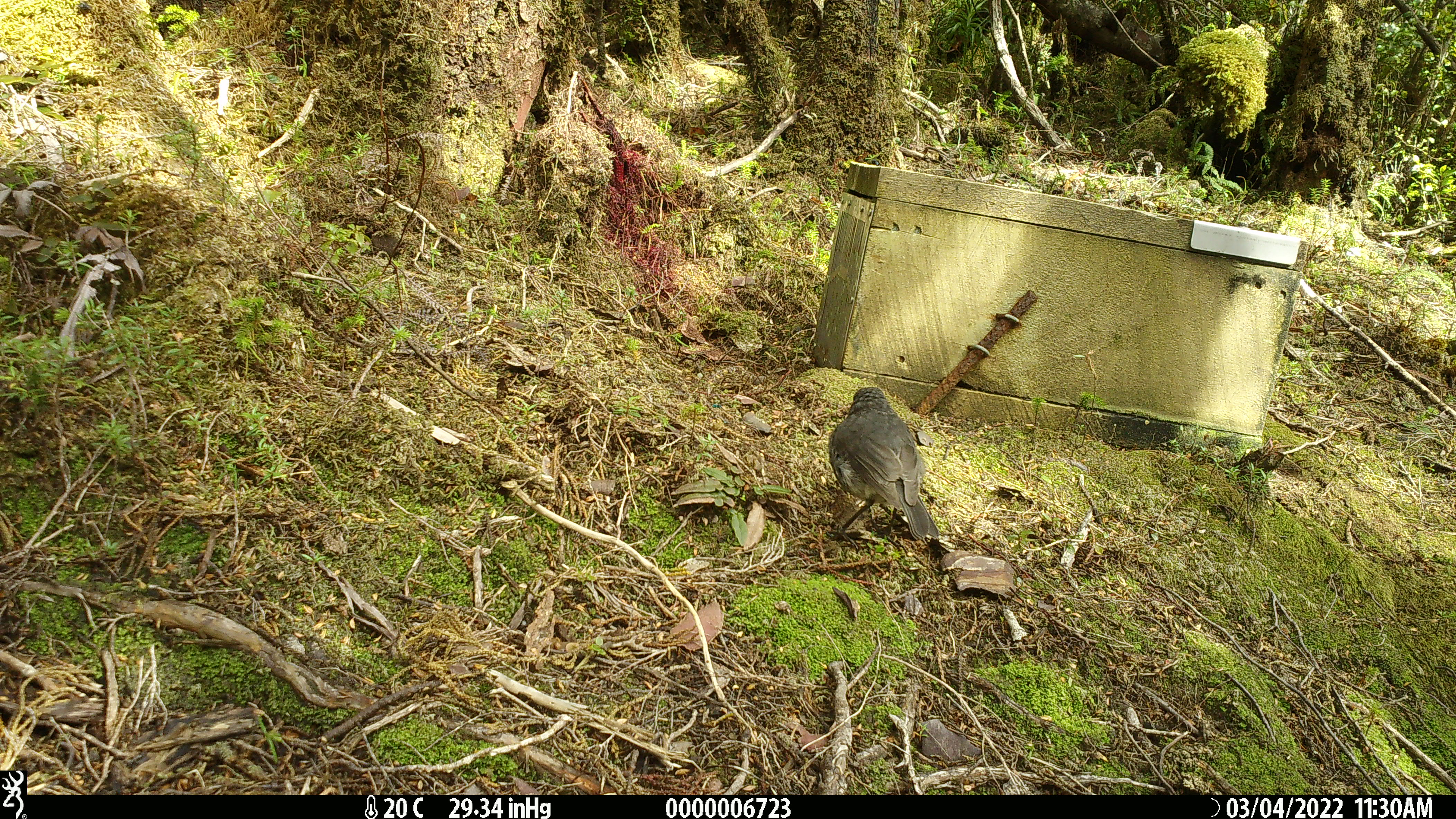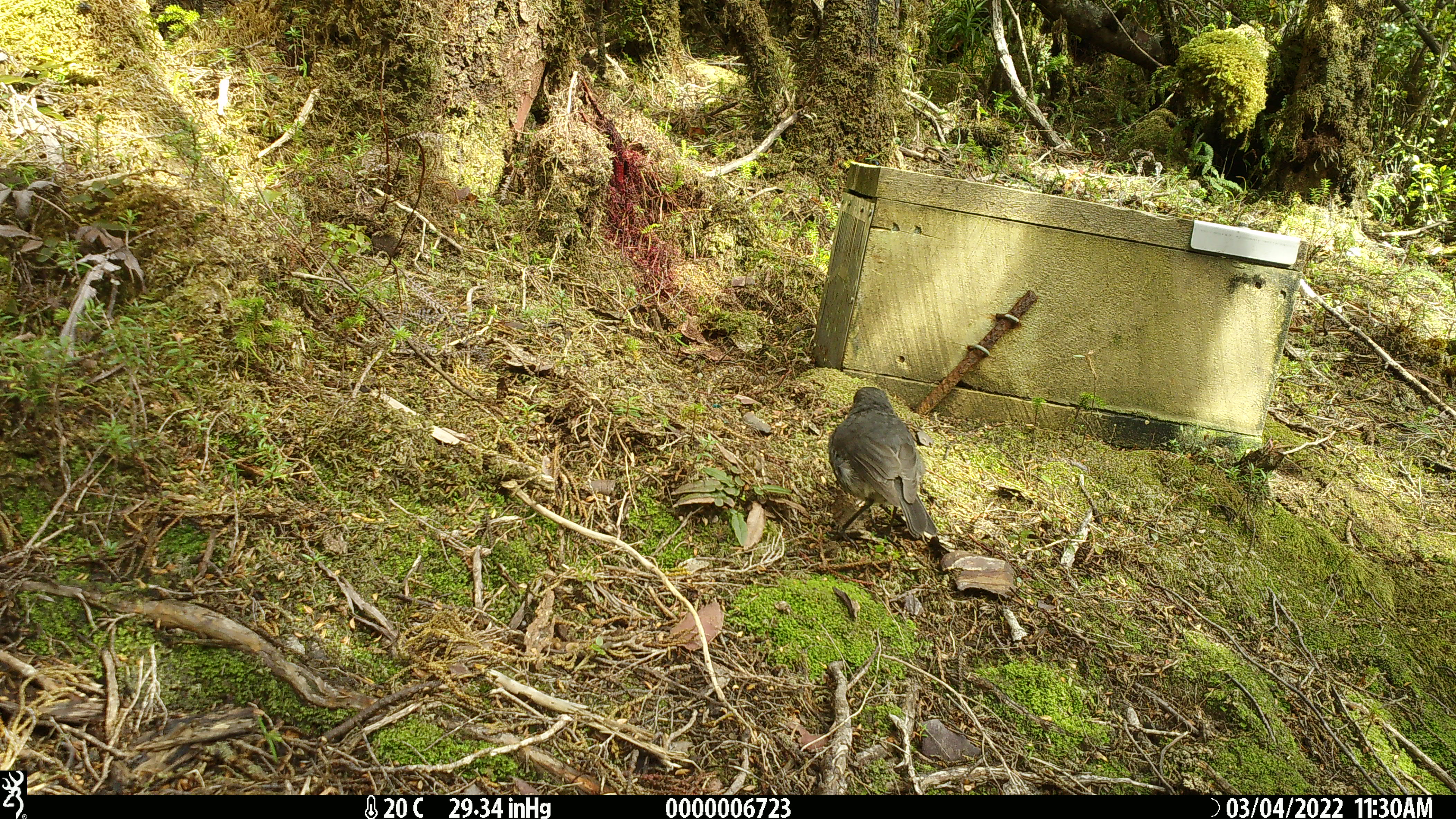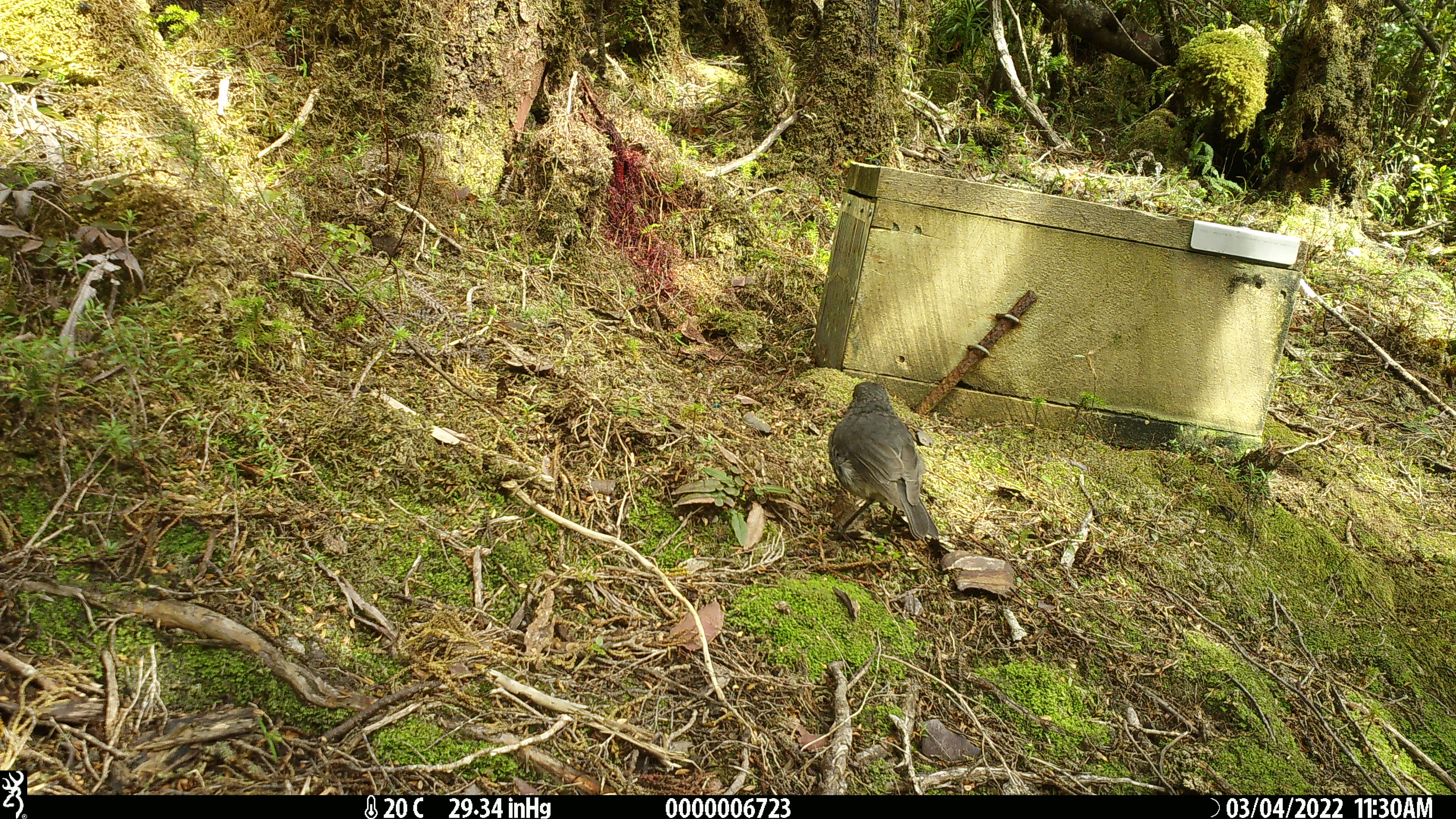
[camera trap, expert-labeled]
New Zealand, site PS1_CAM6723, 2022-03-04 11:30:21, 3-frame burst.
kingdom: Animalia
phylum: Chordata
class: Aves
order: Passeriformes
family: Petroicidae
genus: Petroica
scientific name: Petroica australis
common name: new zealand robin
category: robin